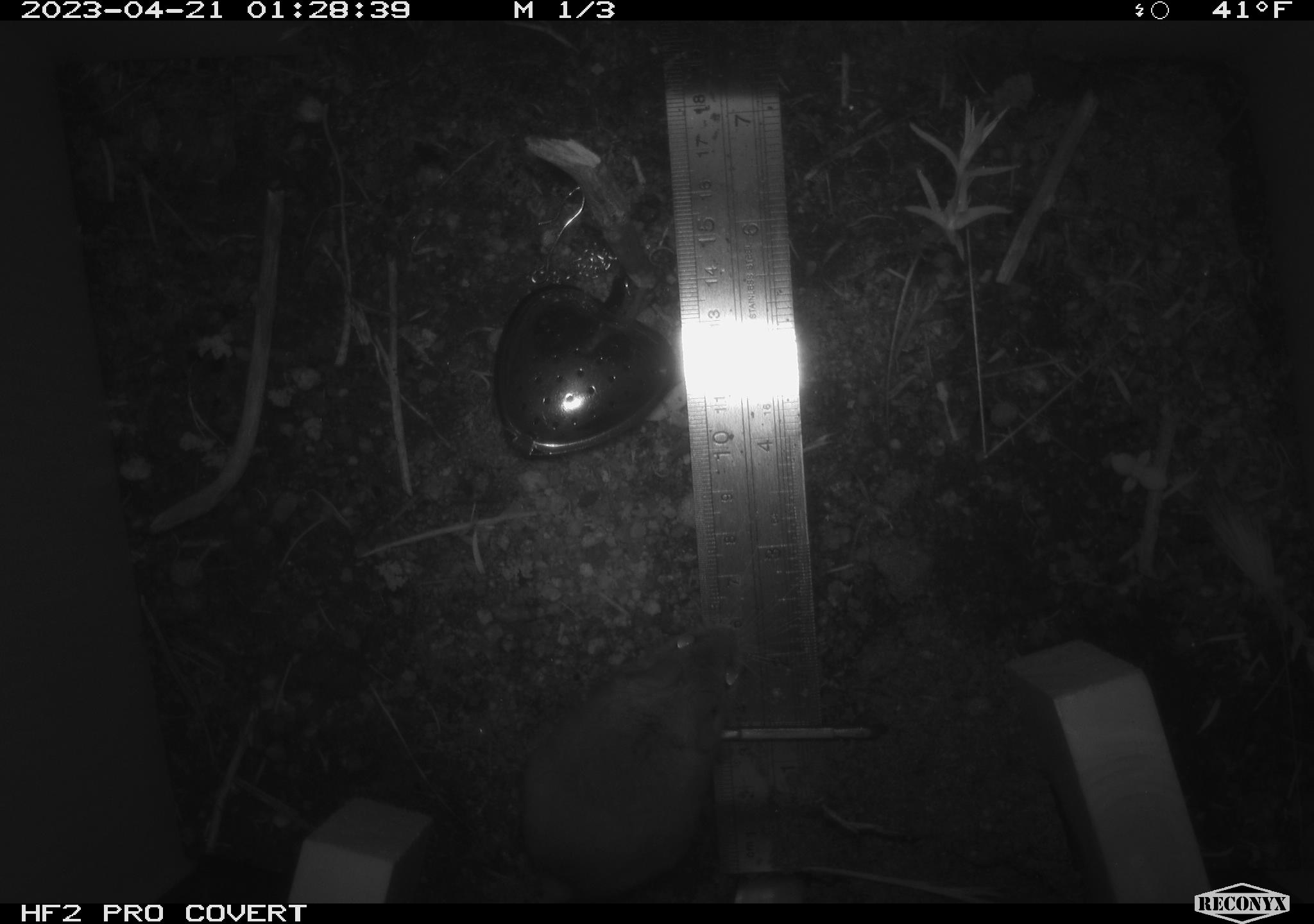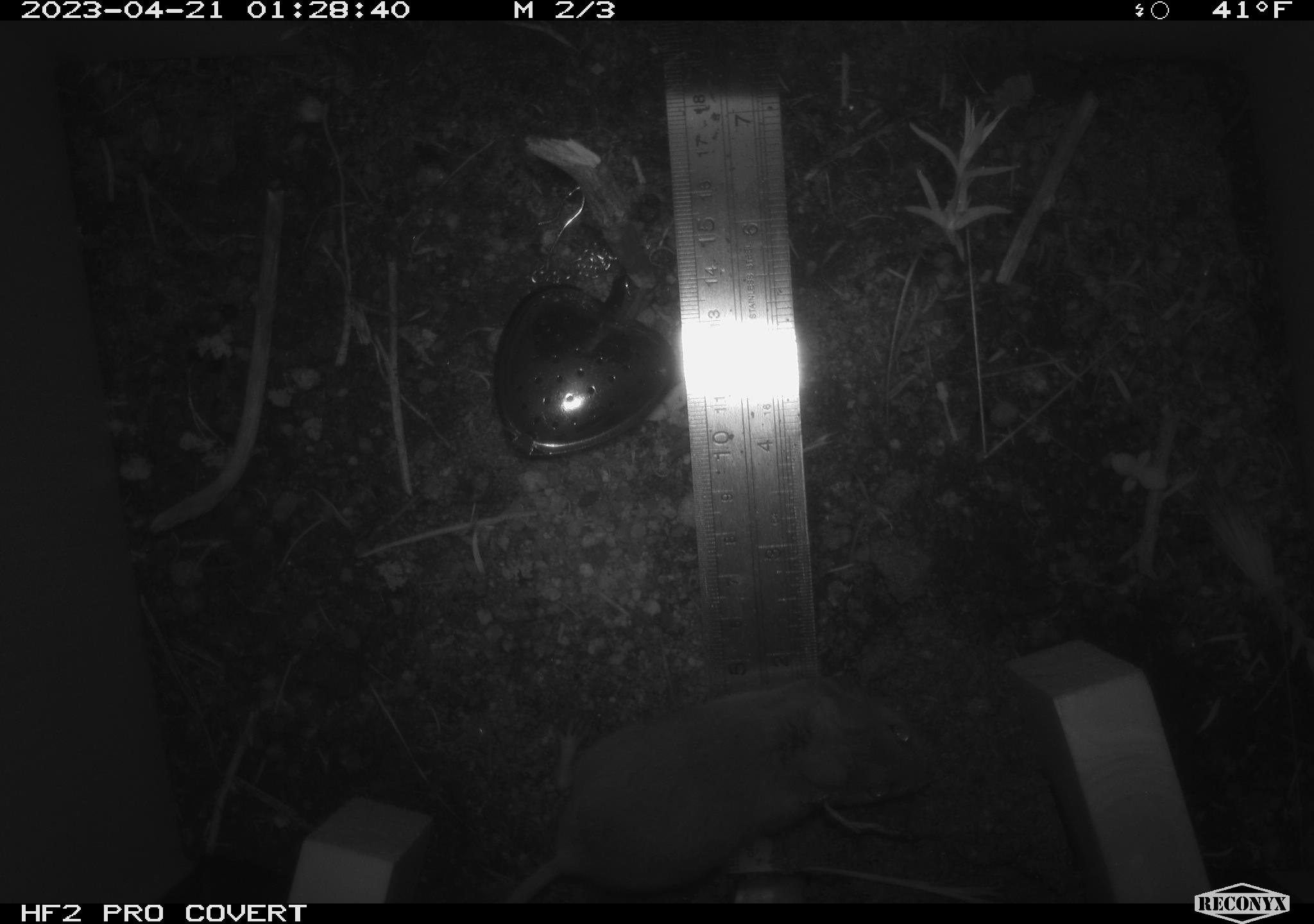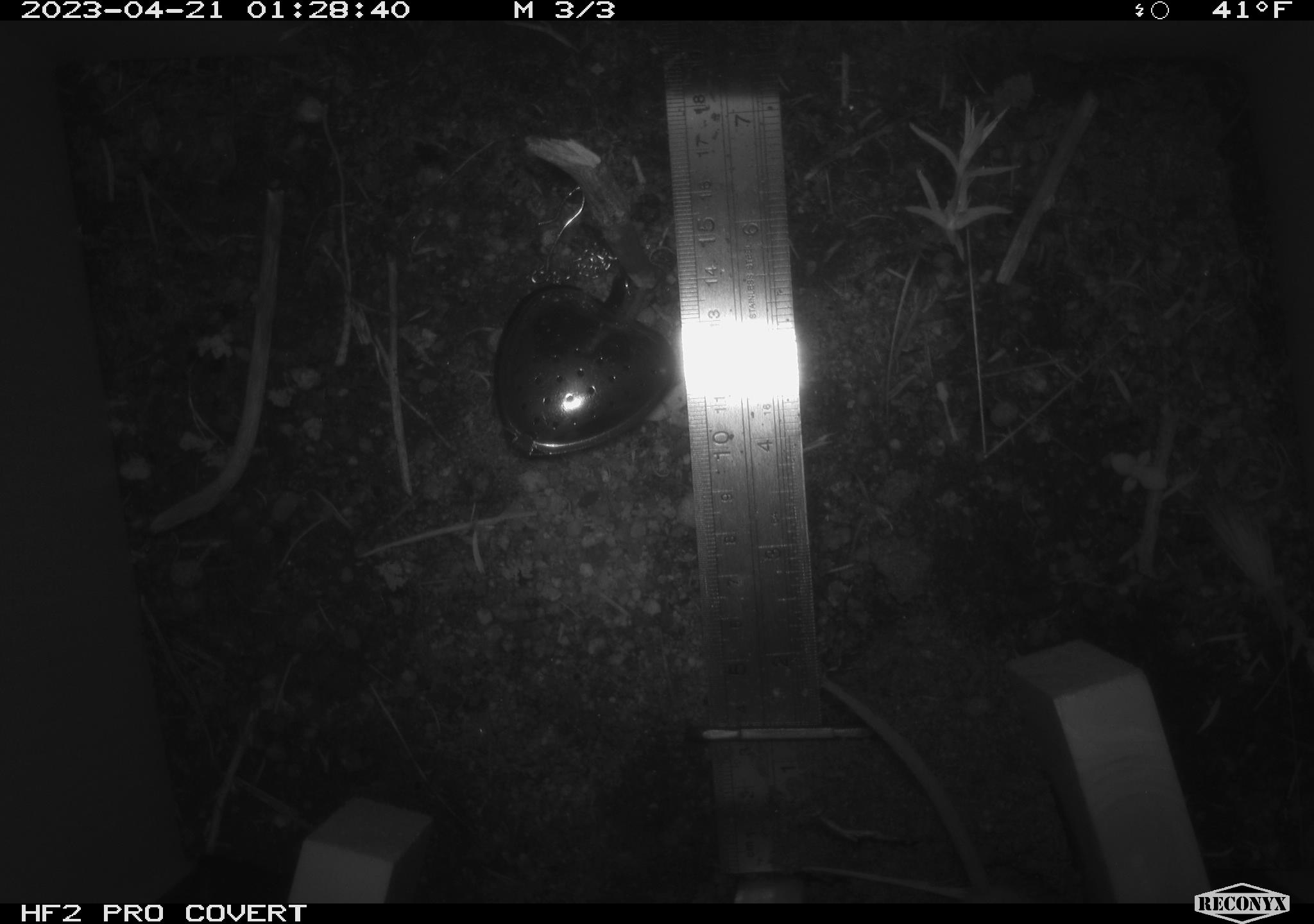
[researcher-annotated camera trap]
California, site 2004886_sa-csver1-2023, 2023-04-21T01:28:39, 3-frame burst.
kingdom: Animalia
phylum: Chordata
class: Mammalia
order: Rodentia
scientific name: Rodentia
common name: mouse species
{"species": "mouse species (Rodentia)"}